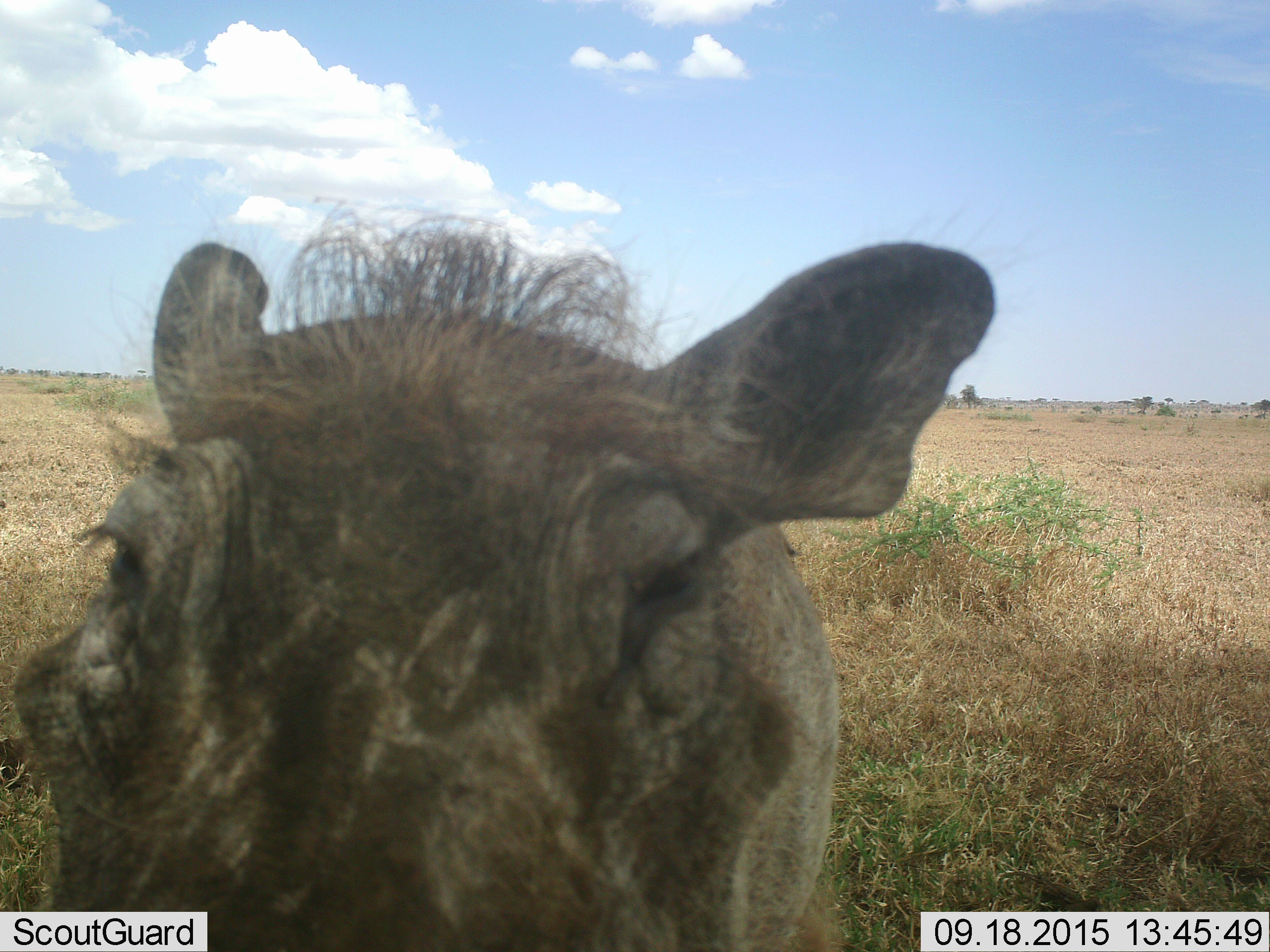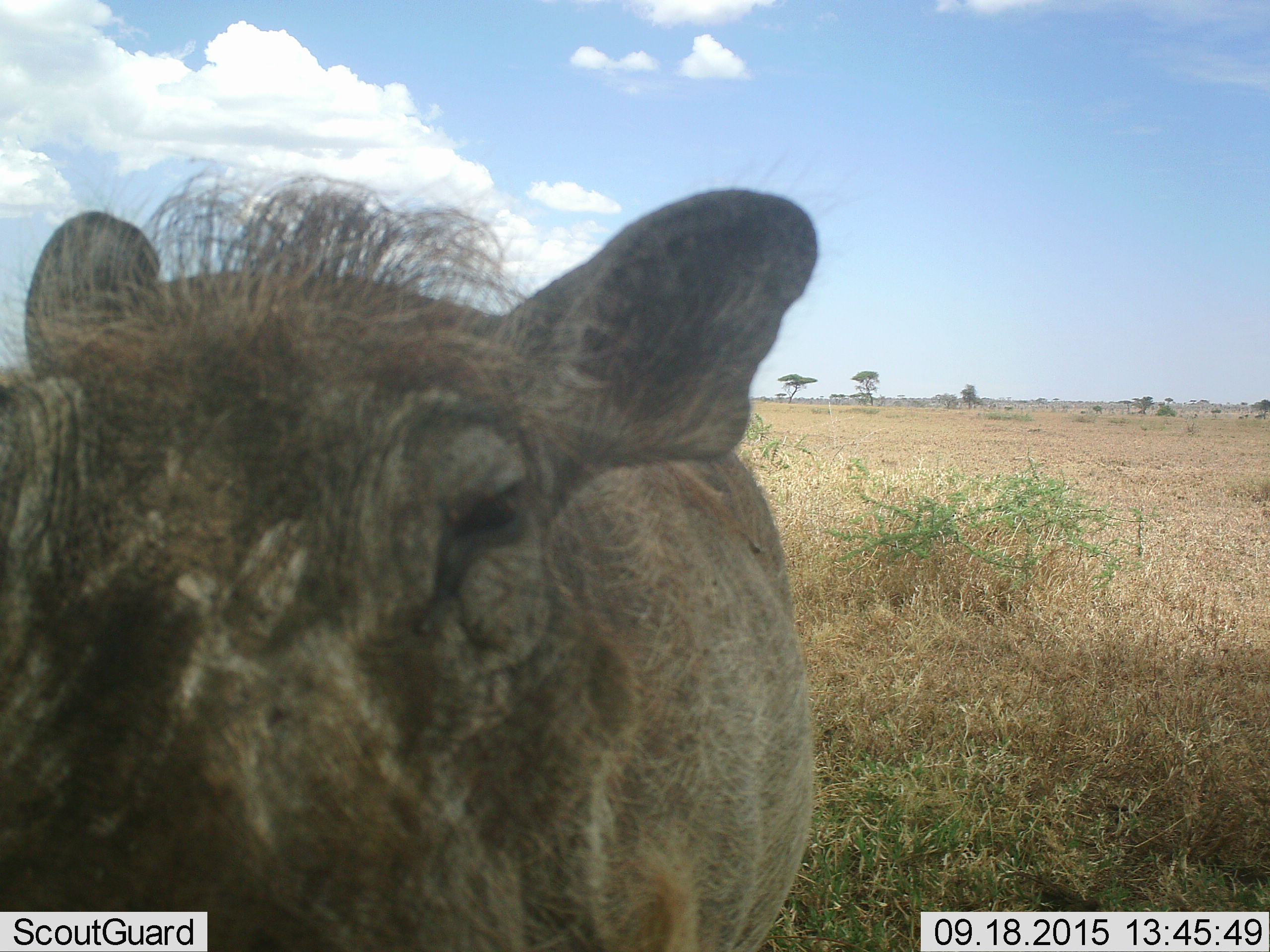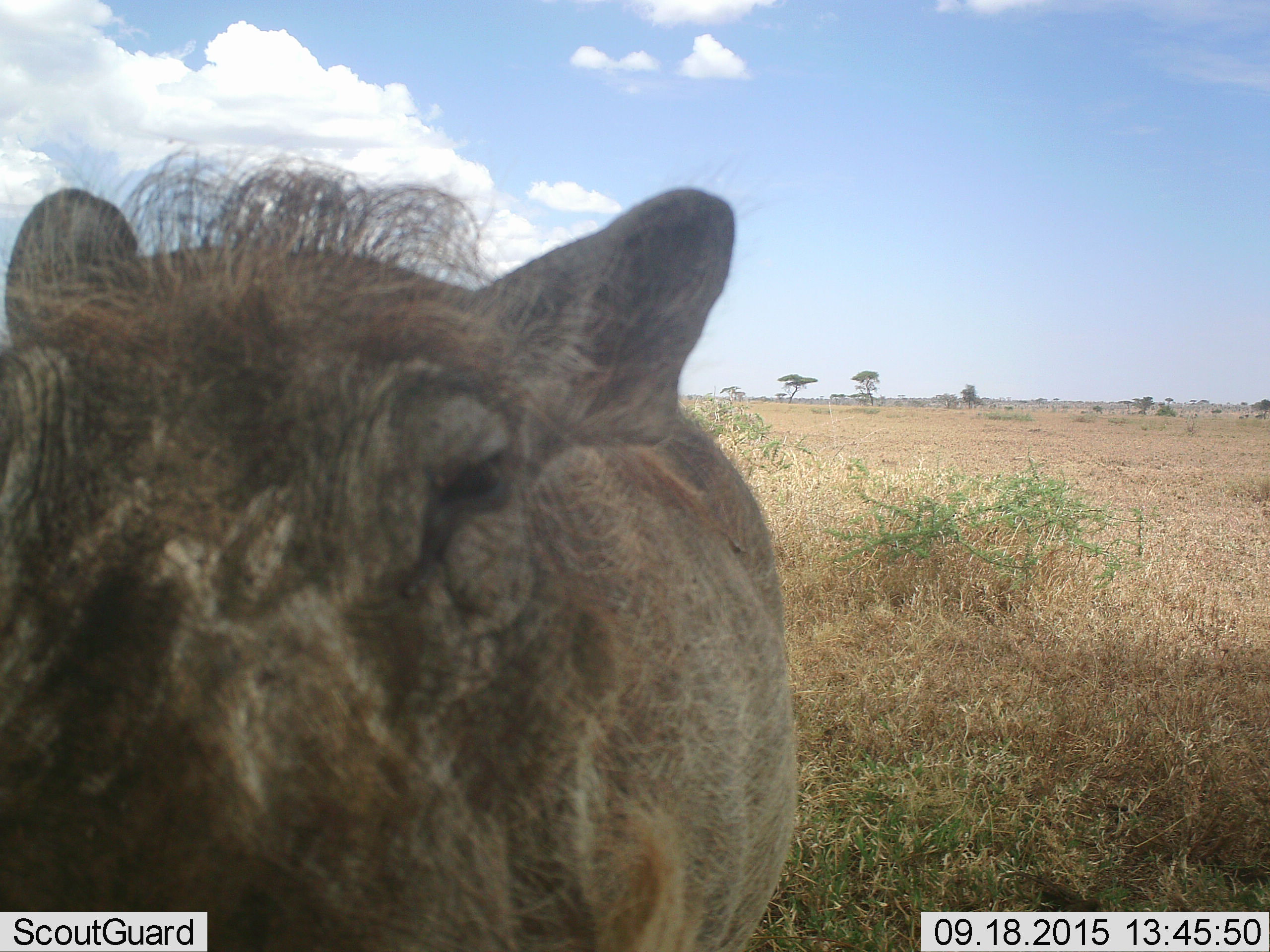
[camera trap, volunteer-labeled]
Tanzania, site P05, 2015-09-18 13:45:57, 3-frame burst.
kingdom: Animalia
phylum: Chordata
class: Mammalia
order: Artiodactyla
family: Suidae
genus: Phacochoerus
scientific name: Phacochoerus africanus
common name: warthog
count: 1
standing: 100%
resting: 0%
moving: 11%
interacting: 0%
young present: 0%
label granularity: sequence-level